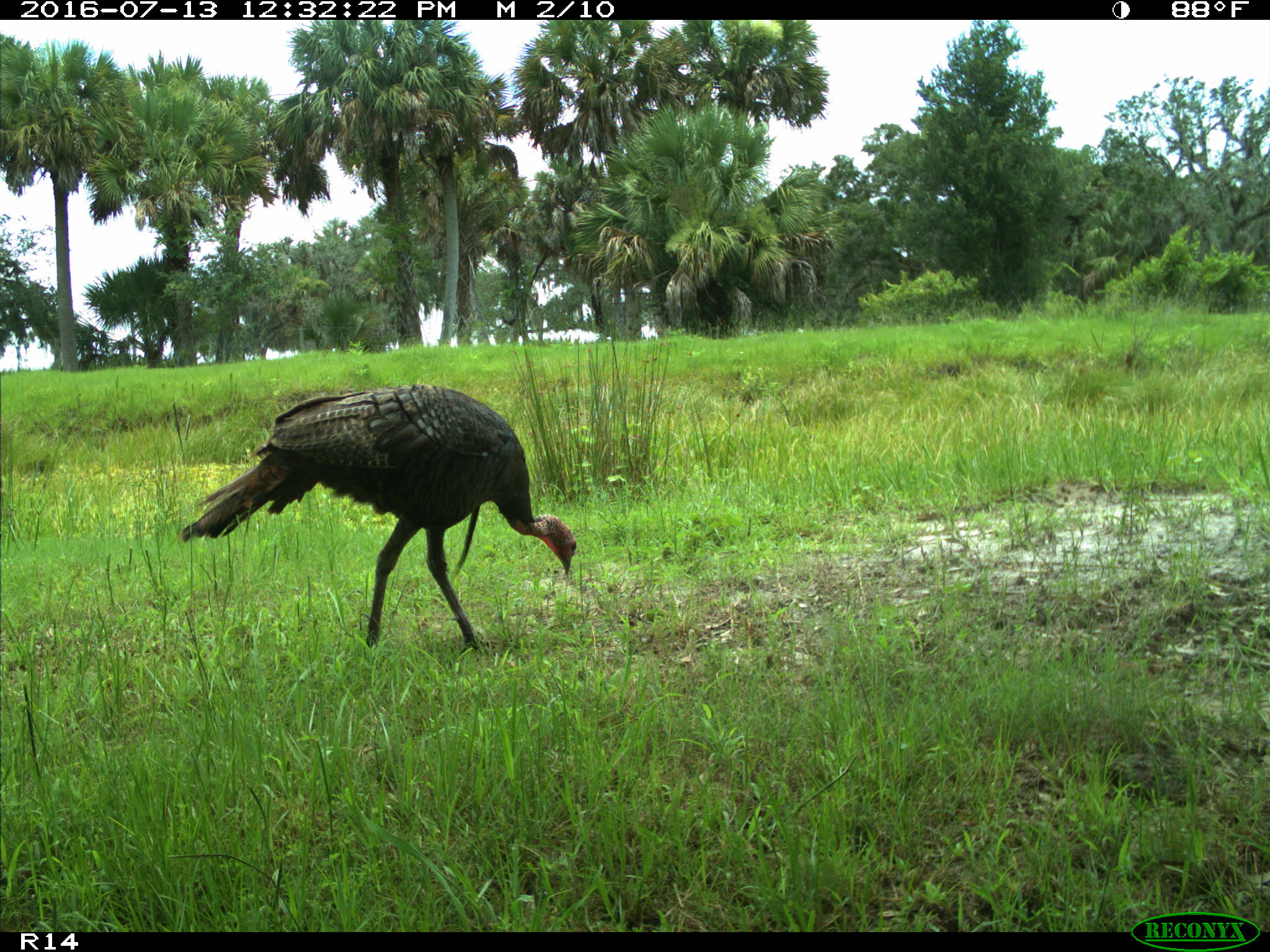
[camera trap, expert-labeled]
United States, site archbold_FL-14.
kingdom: Animalia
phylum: Chordata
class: Aves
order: Galliformes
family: Phasianidae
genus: Meleagris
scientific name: Meleagris gallopavo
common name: wild turkey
Meleagris gallopavo (wild turkey).